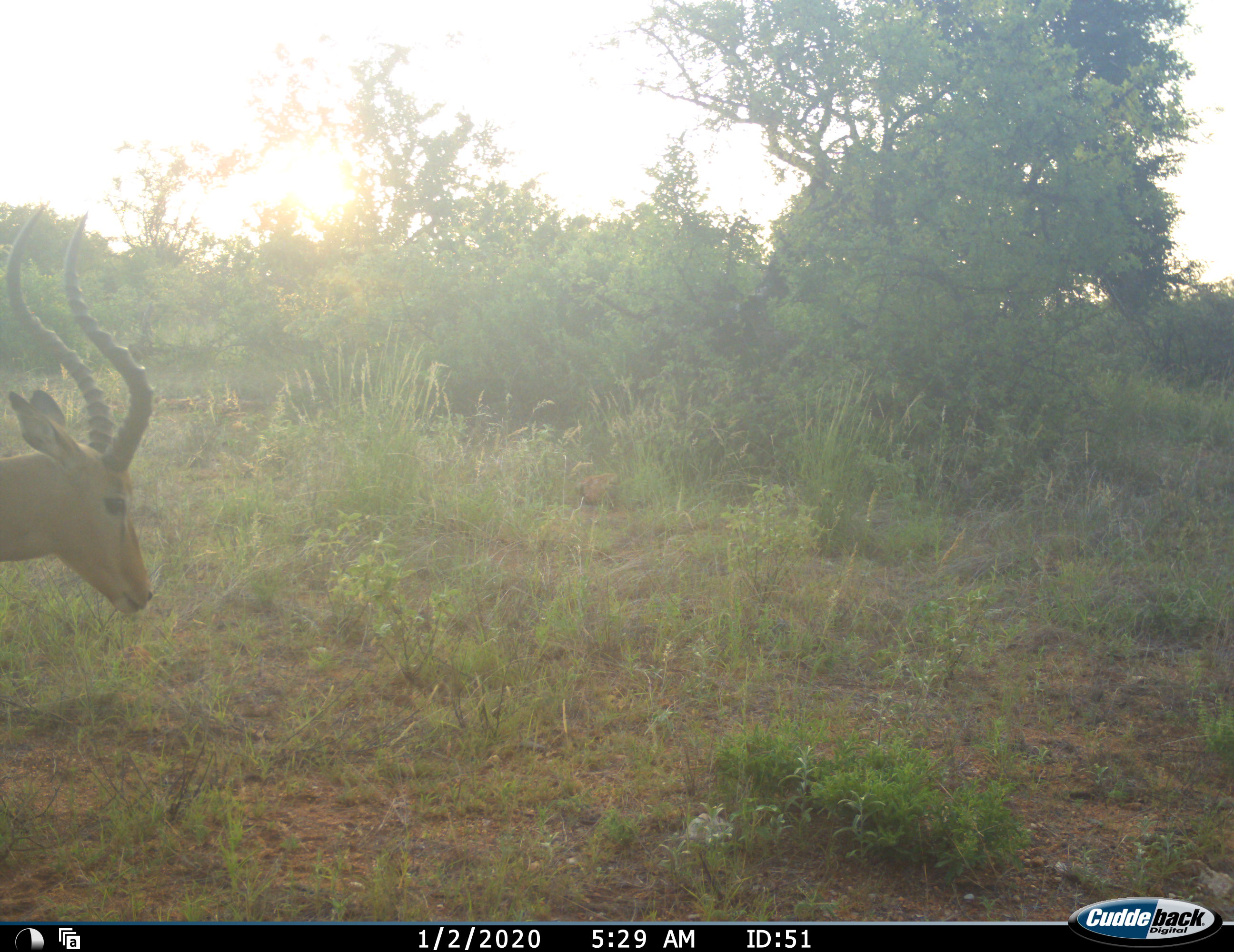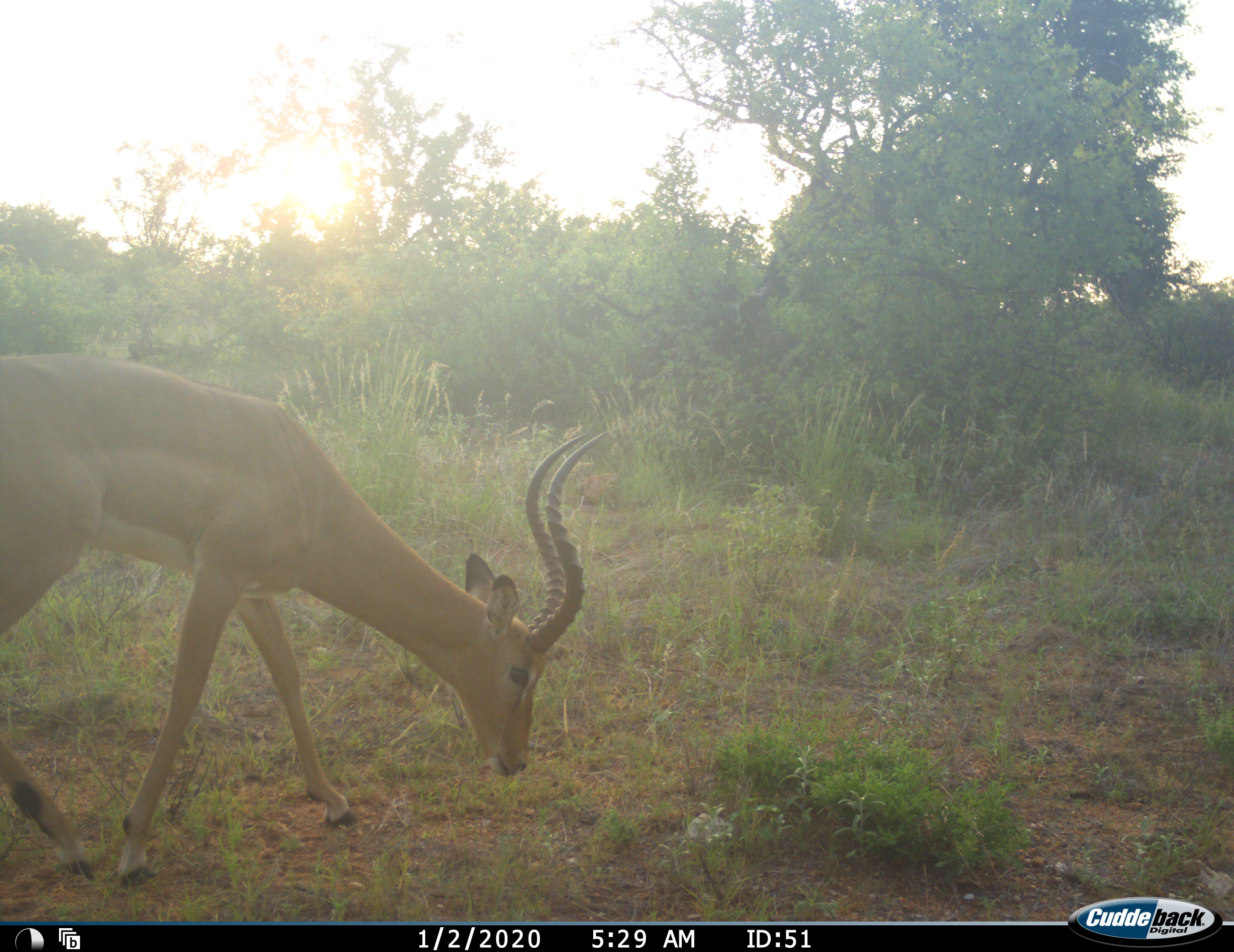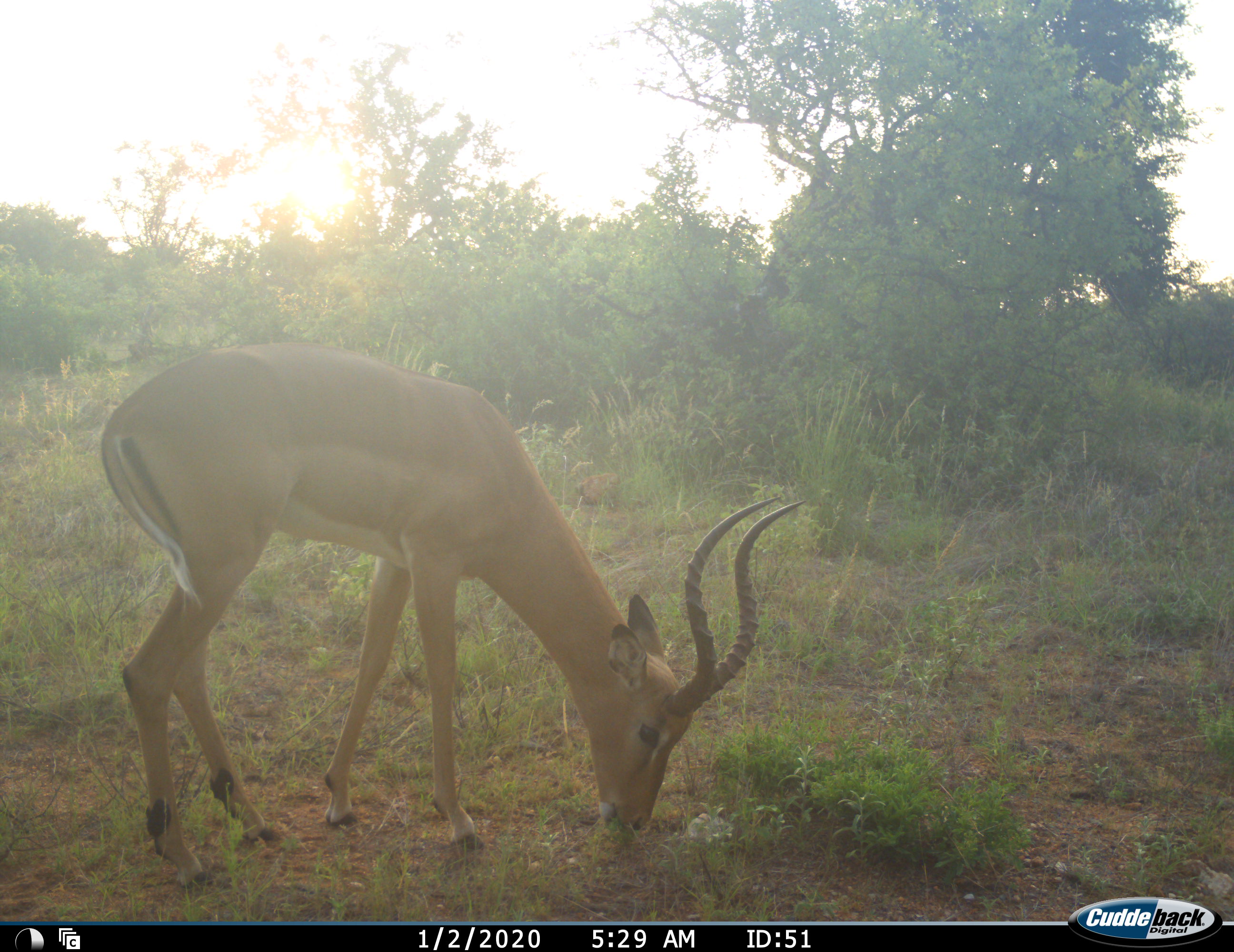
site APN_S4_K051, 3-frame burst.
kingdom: Animalia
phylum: Chordata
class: Mammalia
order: Artiodactyla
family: Bovidae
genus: Aepyceros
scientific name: Aepyceros melampus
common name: impala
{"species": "impala (Aepyceros melampus)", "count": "1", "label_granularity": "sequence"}